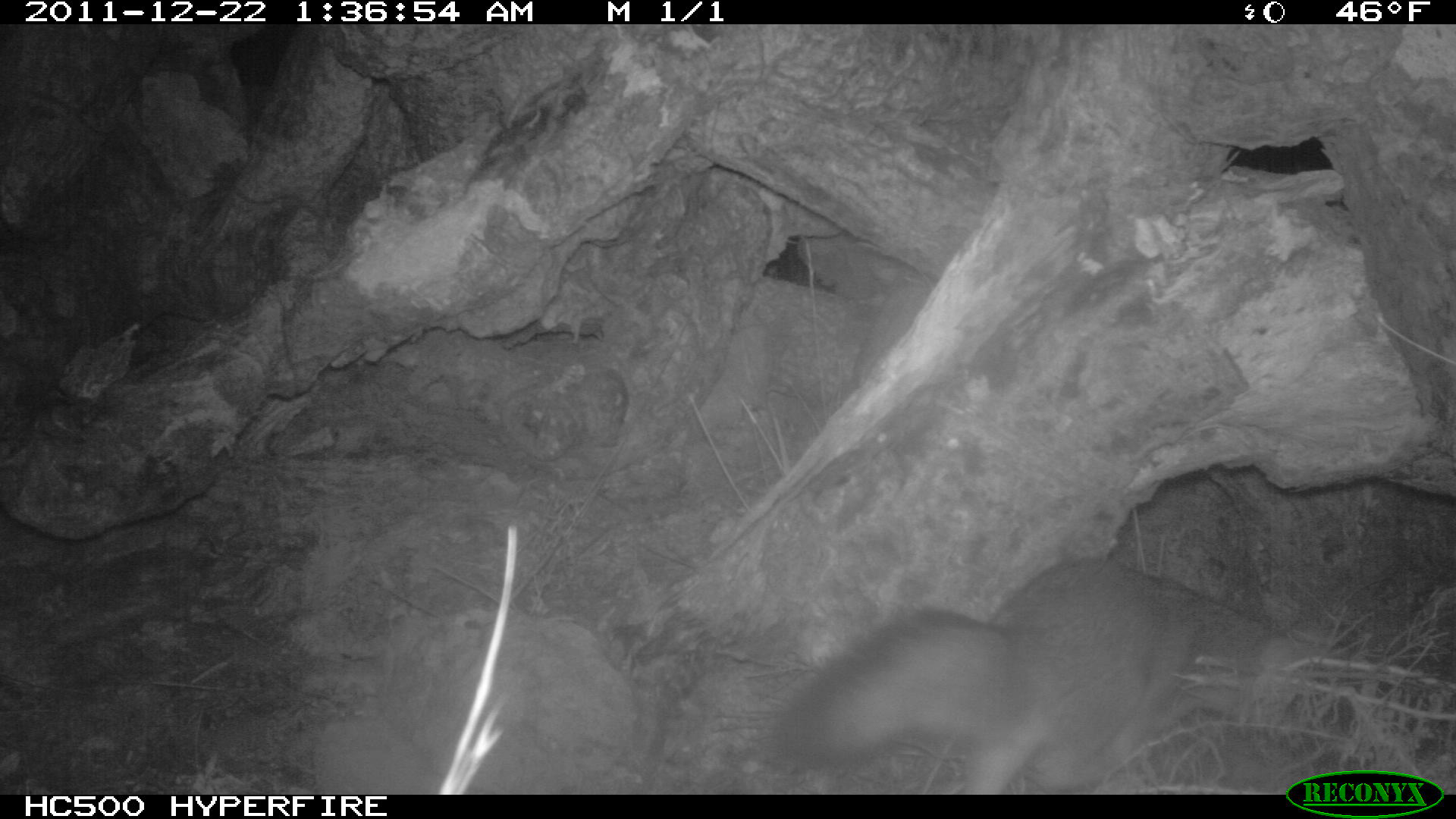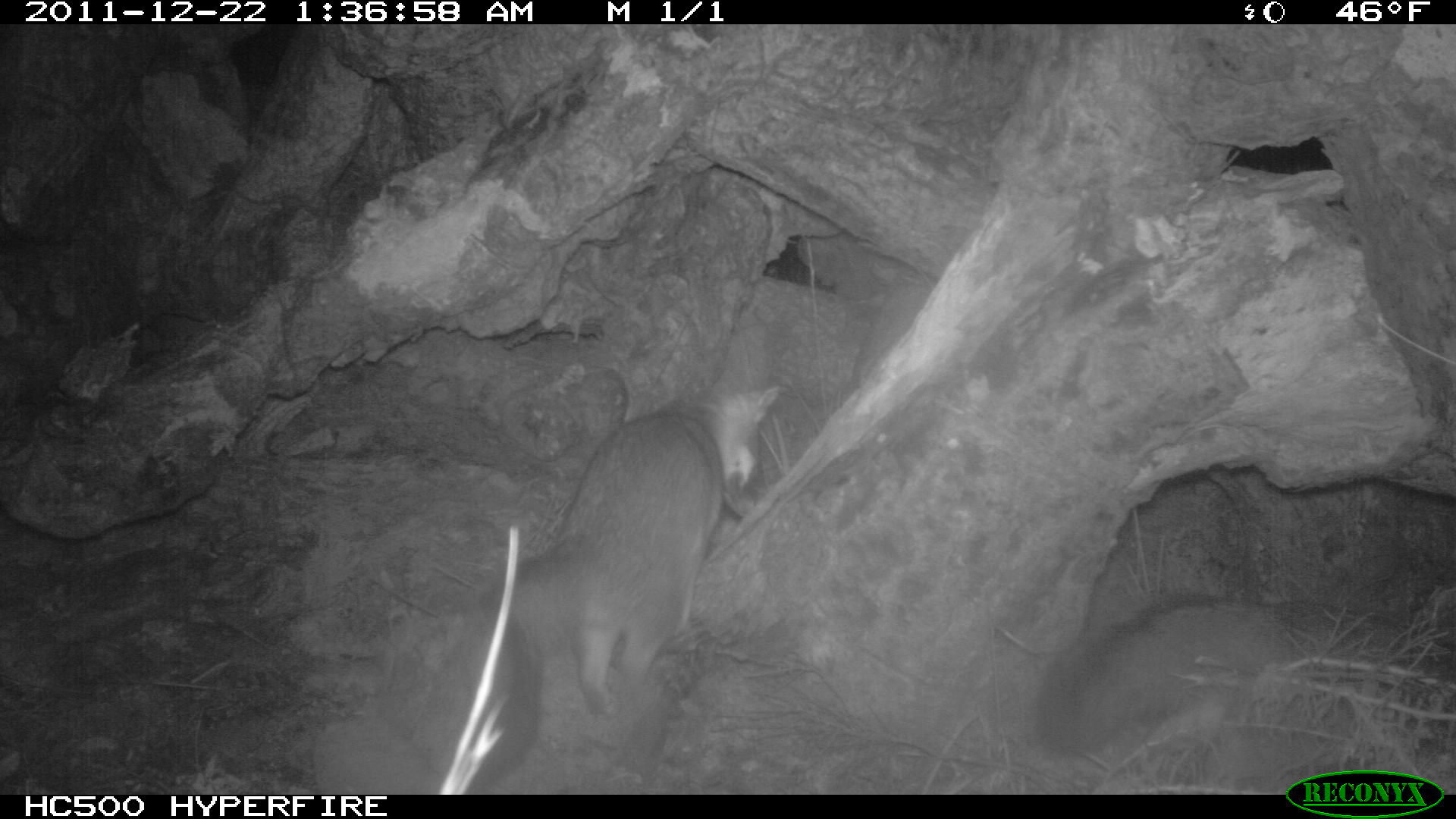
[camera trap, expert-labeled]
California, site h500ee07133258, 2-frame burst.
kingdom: Animalia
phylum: Chordata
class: Mammalia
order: Carnivora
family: Canidae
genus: Urocyon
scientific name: Urocyon littoralis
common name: island fox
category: fox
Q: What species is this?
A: Fox (island fox) (Urocyon littoralis).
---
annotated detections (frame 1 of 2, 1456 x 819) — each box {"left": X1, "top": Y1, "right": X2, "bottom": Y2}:
fox: {"left": 764, "top": 555, "right": 1373, "bottom": 793}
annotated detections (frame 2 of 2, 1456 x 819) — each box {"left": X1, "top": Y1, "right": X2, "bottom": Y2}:
fox: {"left": 406, "top": 382, "right": 782, "bottom": 793}